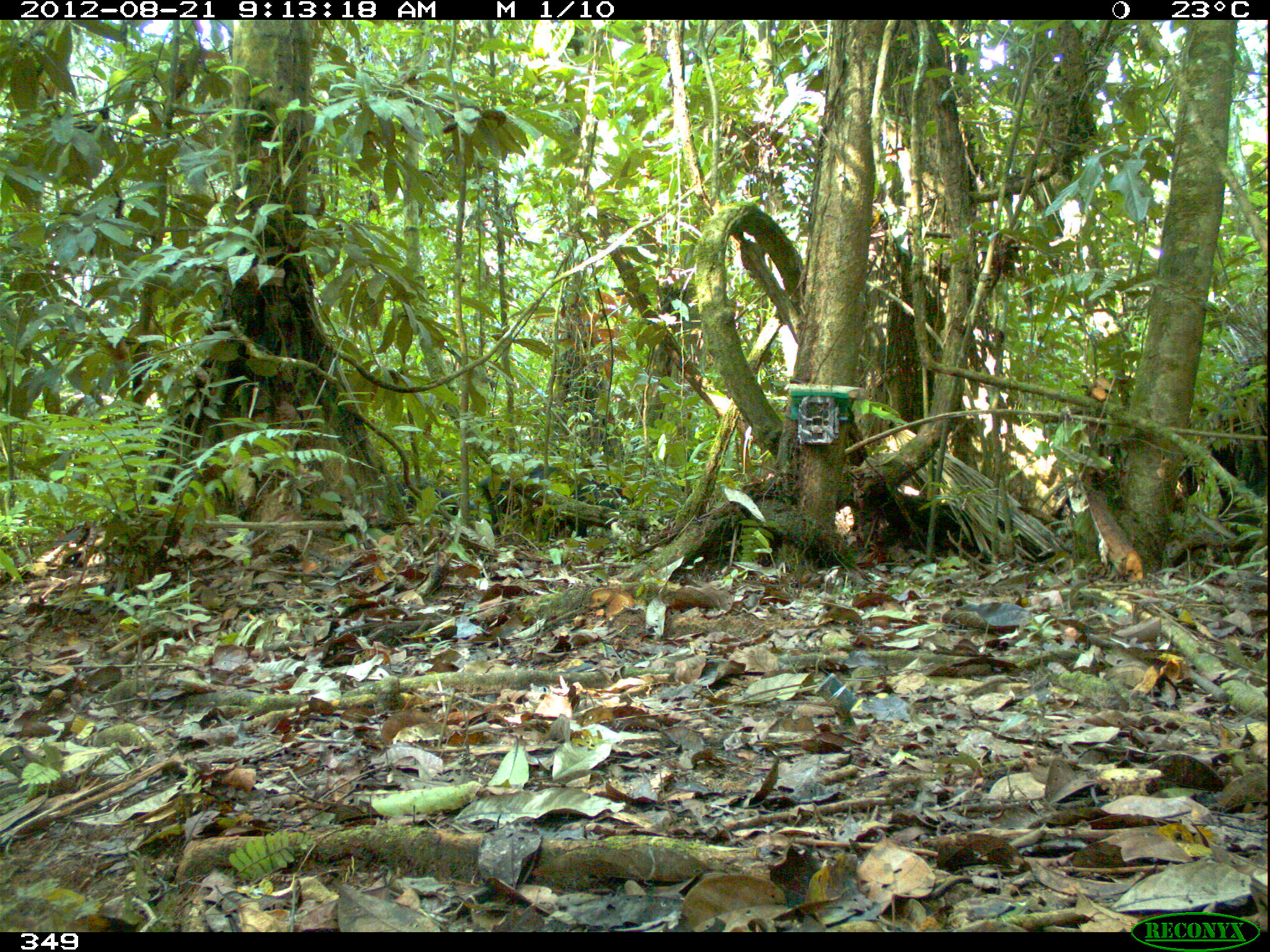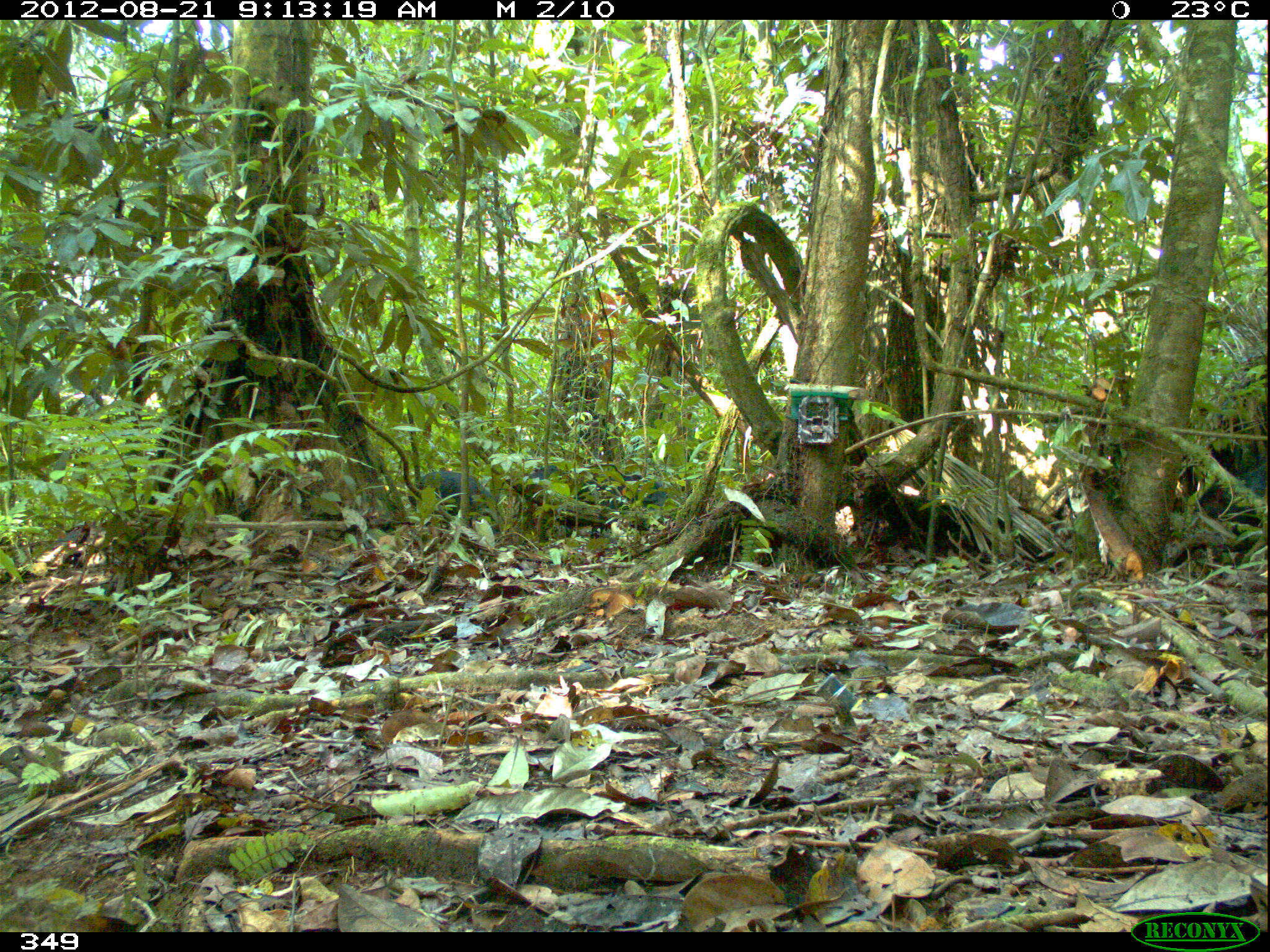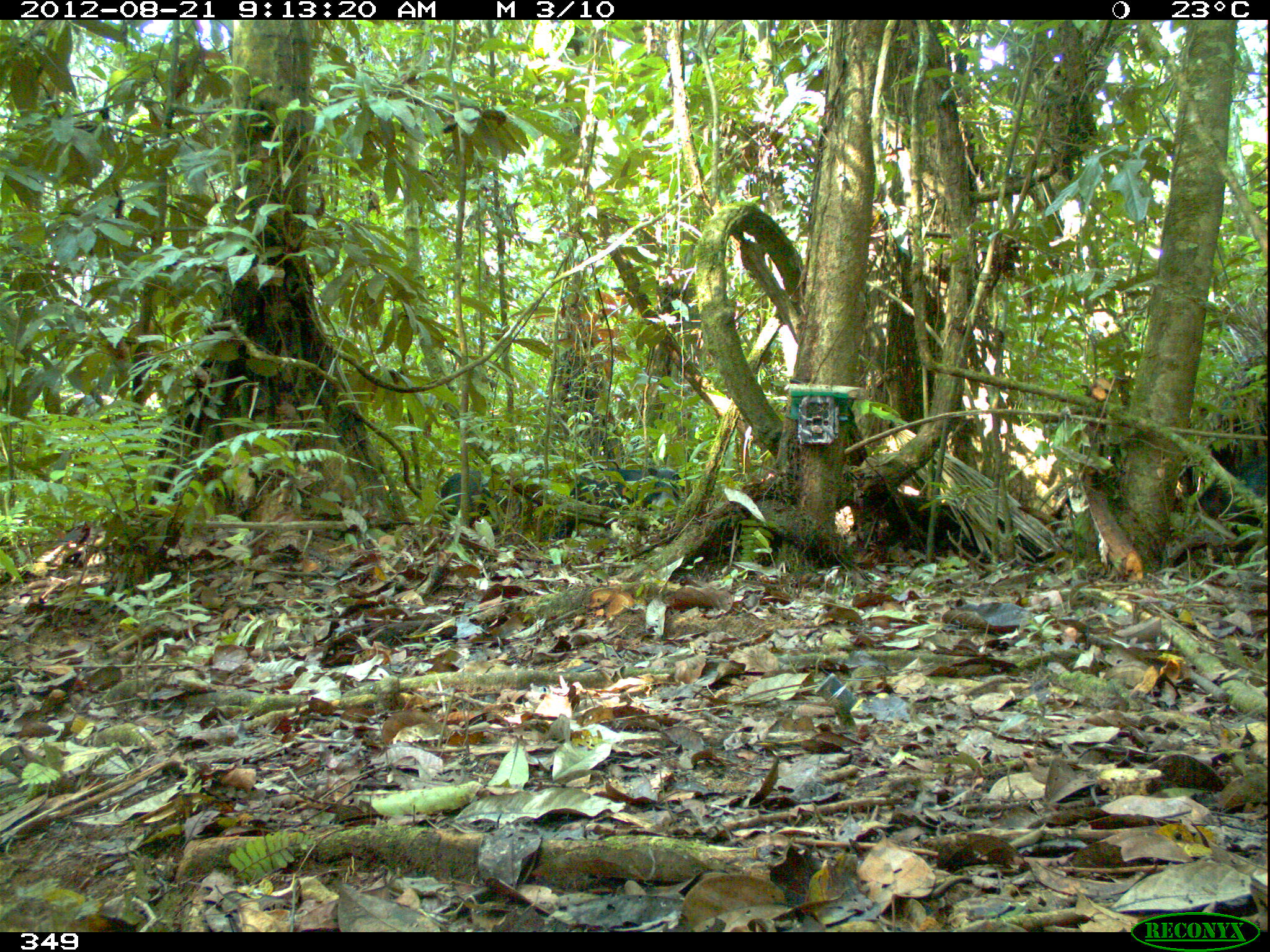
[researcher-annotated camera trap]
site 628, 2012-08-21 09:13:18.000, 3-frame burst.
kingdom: Animalia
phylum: Chordata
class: Mammalia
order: Artiodactyla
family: Tayassuidae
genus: Tayassu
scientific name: Tayassu pecari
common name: white-lipped peccary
Tayassu pecari (white-lipped peccary).